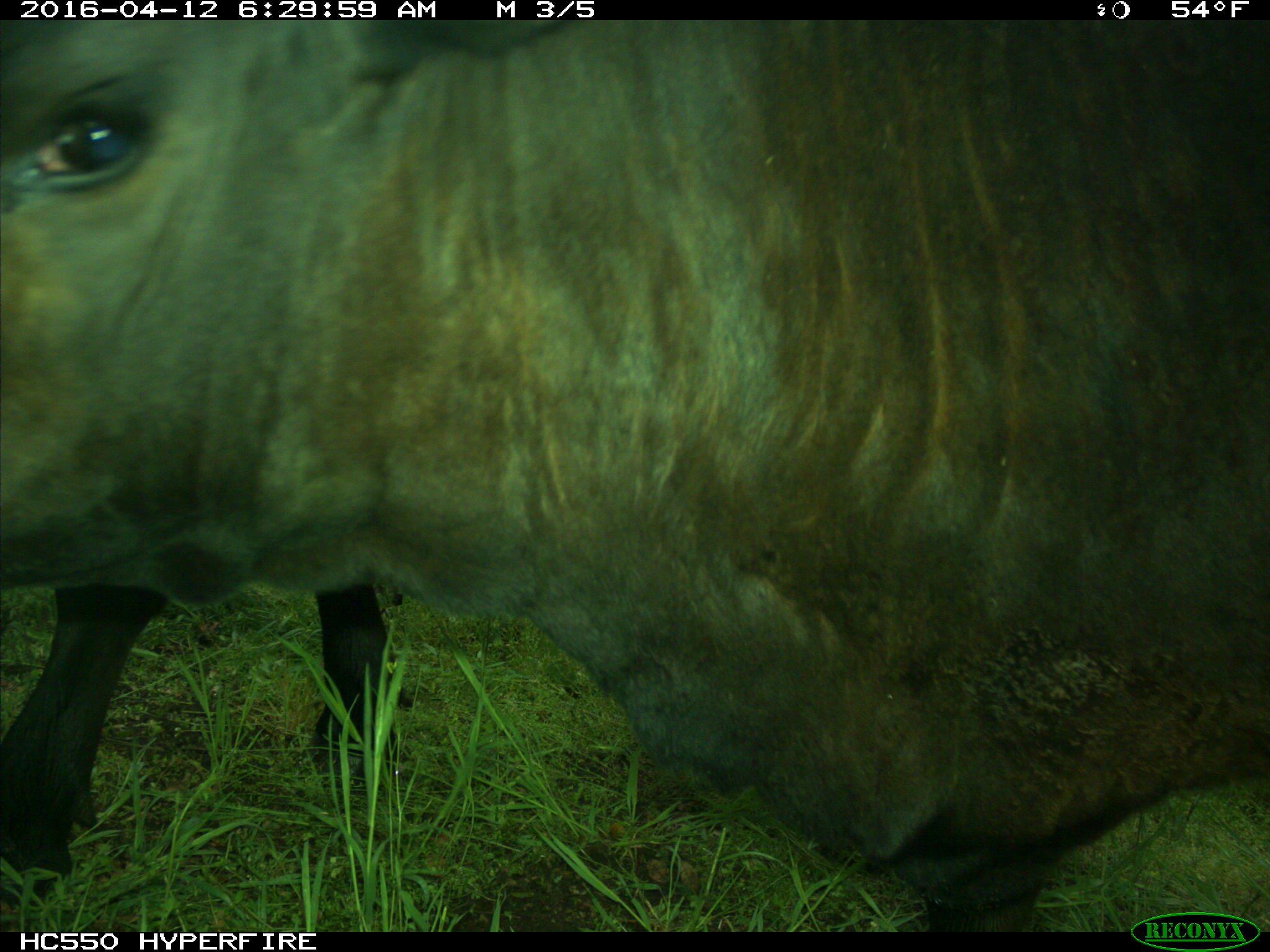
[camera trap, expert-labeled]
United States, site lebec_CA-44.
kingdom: Animalia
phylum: Chordata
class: Mammalia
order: Artiodactyla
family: Bovidae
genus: Bos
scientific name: Bos taurus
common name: domestic cow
Bos taurus (domestic cow).